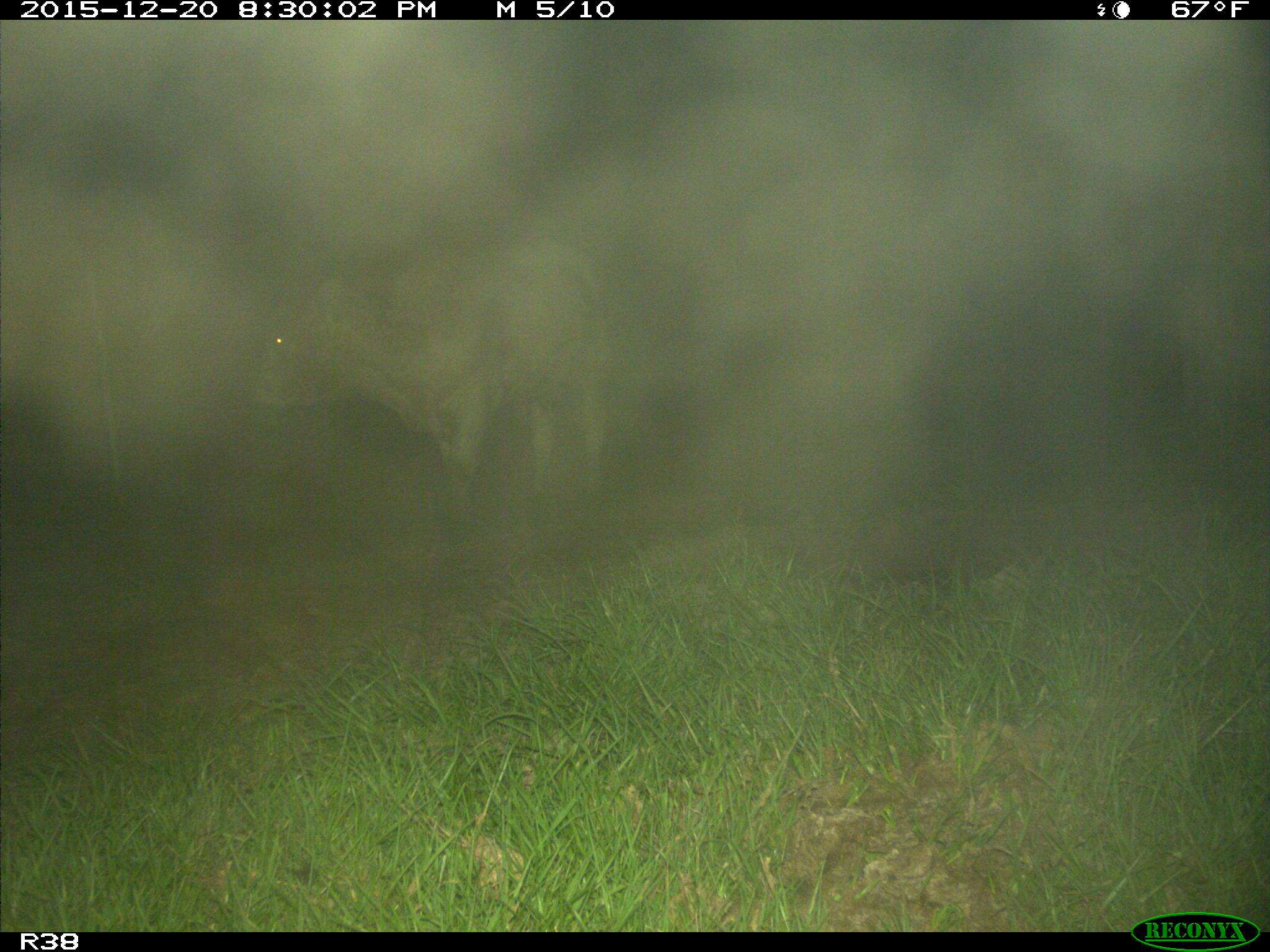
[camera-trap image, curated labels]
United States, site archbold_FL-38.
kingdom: Animalia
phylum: Chordata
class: Mammalia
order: Artiodactyla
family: Bovidae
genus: Bos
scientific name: Bos taurus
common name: domestic cow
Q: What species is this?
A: Bos taurus (domestic cow).